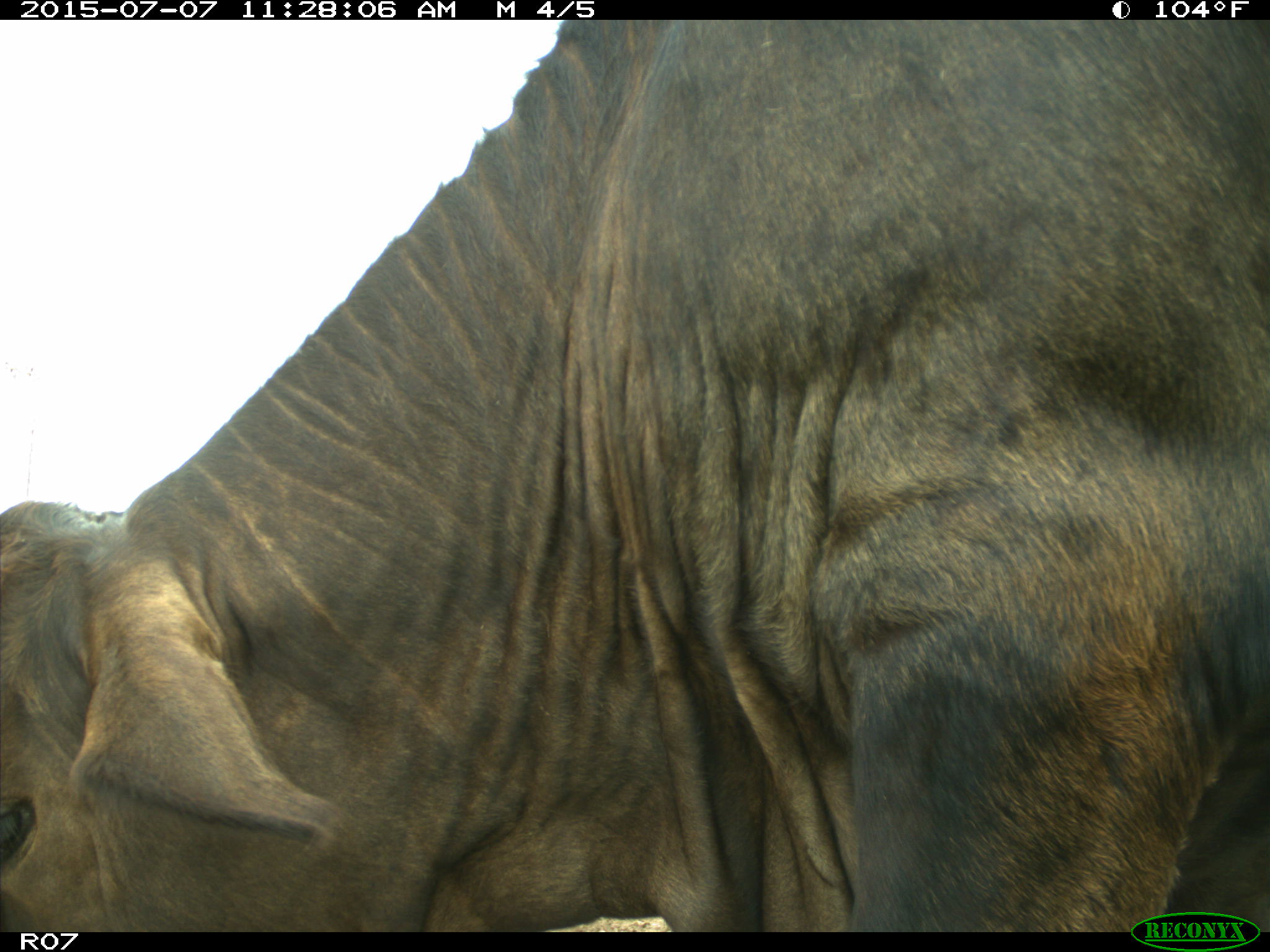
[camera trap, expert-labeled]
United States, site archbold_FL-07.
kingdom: Animalia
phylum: Chordata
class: Mammalia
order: Artiodactyla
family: Bovidae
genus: Bos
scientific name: Bos taurus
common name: domestic cow